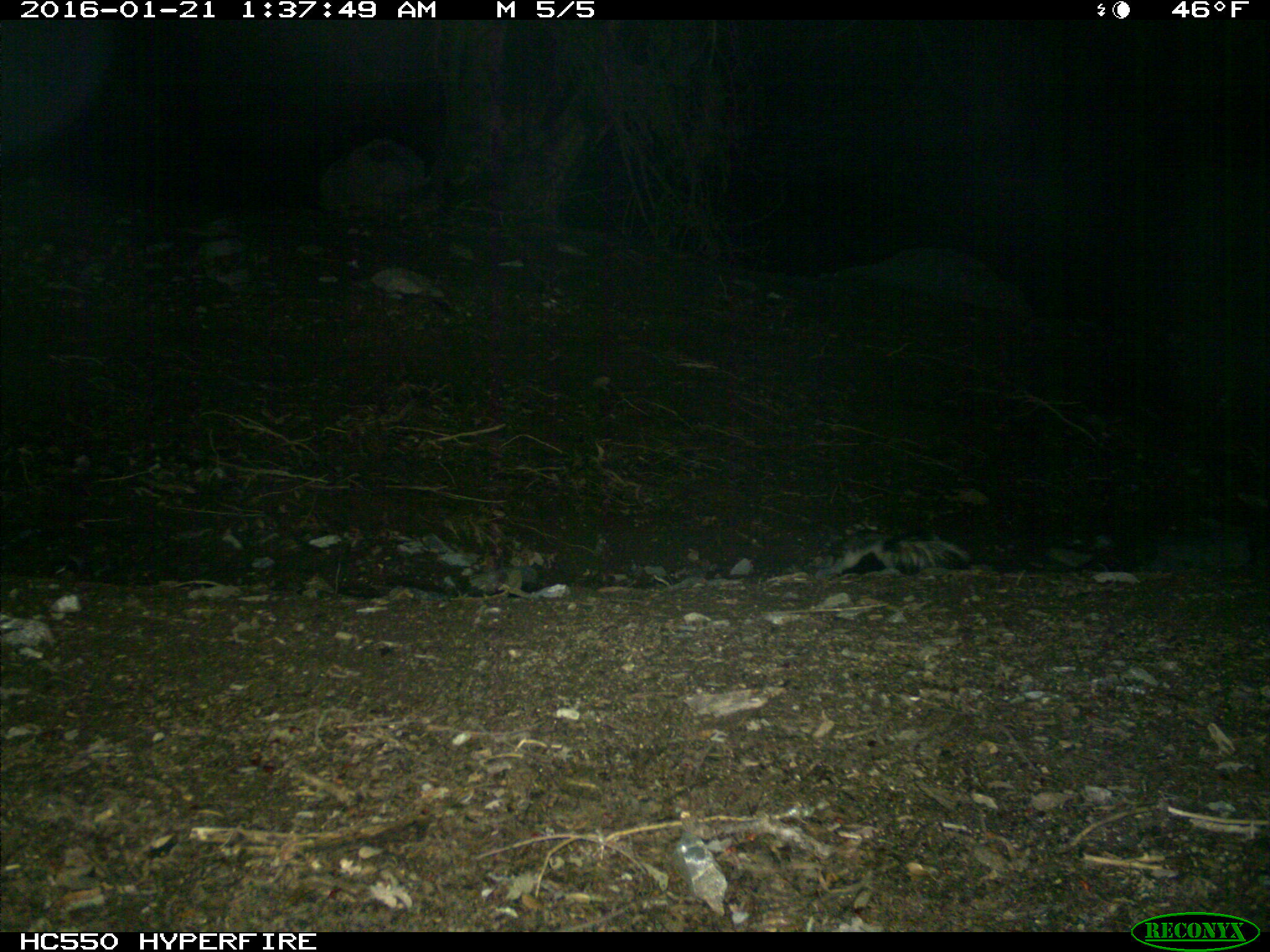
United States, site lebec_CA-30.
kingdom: Animalia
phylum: Chordata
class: Mammalia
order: Carnivora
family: Mephitidae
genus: Mephitis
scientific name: Mephitis mephitis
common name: striped skunk